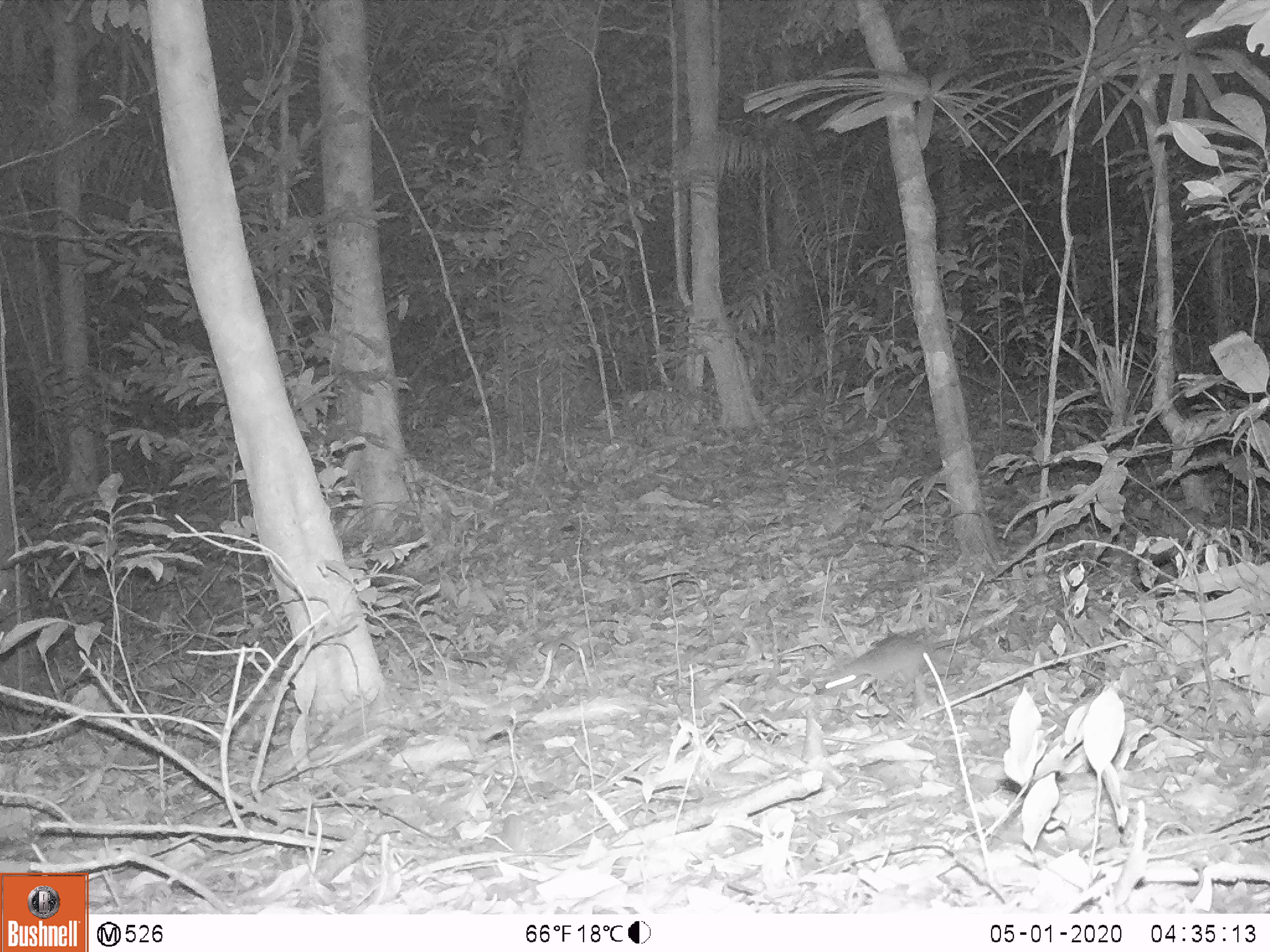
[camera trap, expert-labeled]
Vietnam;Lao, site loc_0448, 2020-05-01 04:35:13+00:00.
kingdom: Animalia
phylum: Chordata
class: Mammalia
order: Rodentia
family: Muridae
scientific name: Muridae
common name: old-world mice and rats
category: unidentified murid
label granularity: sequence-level